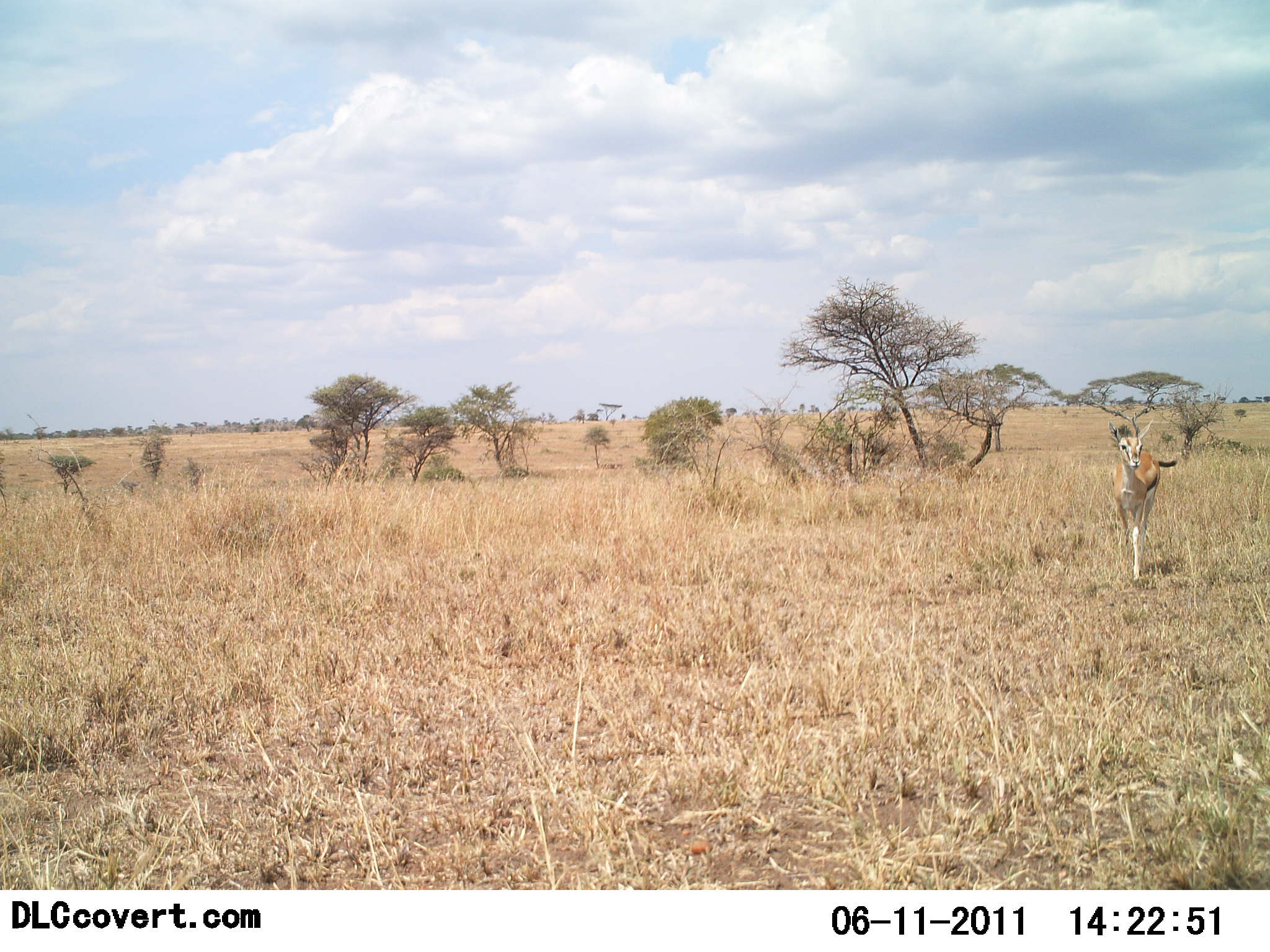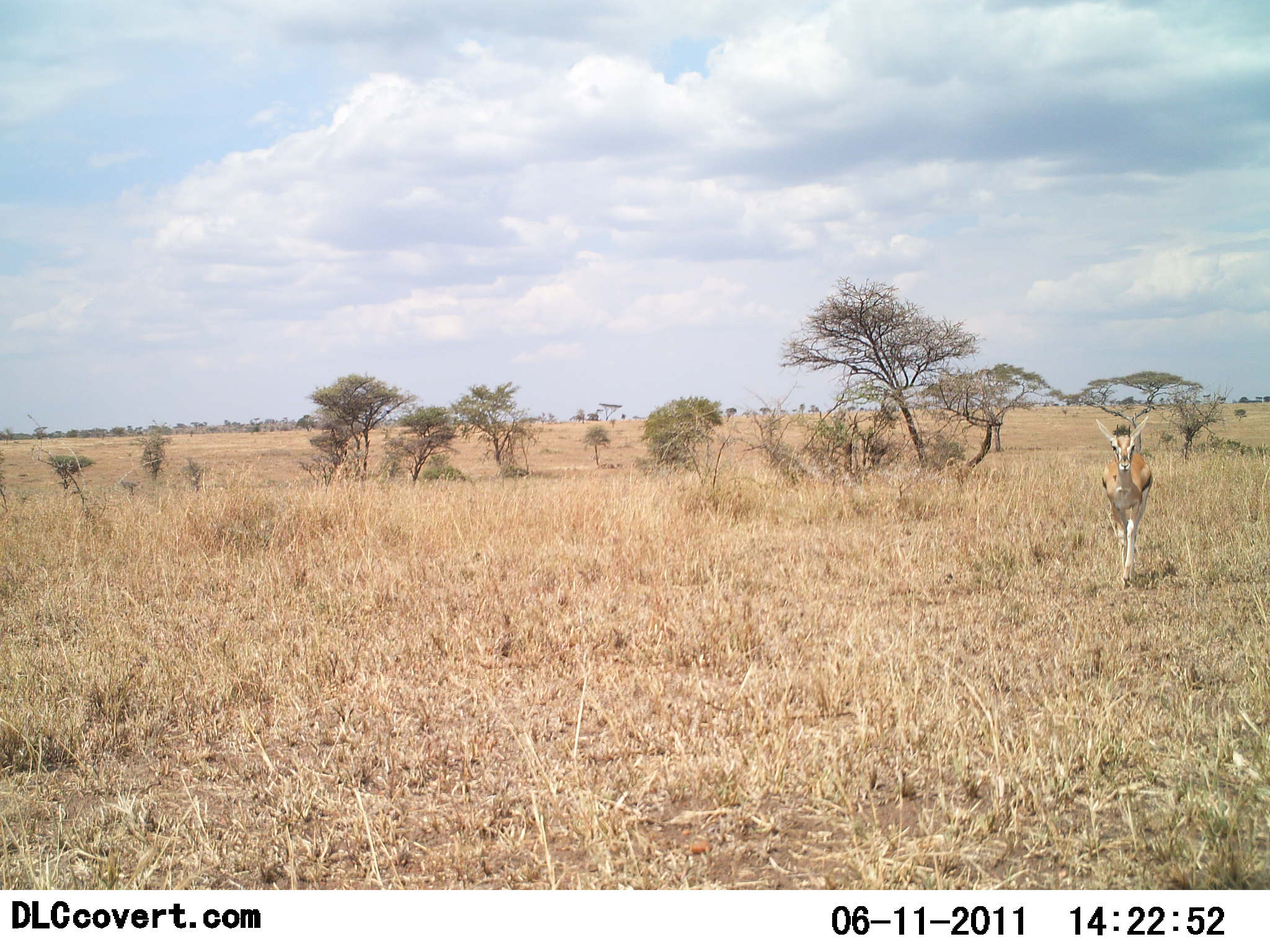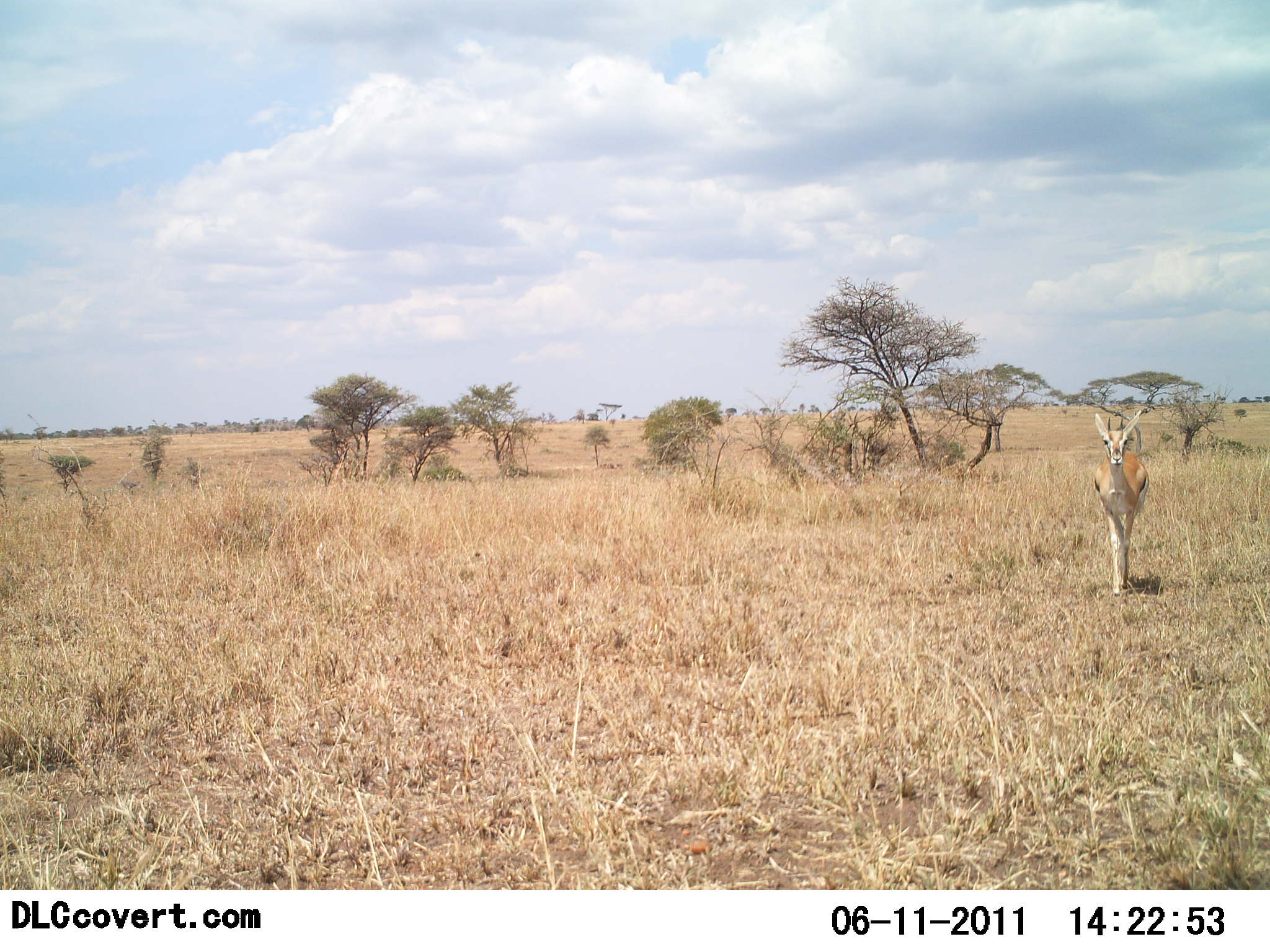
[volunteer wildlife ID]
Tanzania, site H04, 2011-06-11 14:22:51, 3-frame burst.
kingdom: Animalia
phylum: Chordata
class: Mammalia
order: Artiodactyla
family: Bovidae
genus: Eudorcas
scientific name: Eudorcas thomsonii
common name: thomson's gazelle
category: gazellethomsons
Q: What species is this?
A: Gazellethomsons (thomson's gazelle) (Eudorcas thomsonii).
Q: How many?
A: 1.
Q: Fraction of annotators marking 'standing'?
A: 20%.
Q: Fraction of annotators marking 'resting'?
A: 0%.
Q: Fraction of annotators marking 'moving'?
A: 80%.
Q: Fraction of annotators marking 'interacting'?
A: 0%.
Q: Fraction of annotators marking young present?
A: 0%.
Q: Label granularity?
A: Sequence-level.